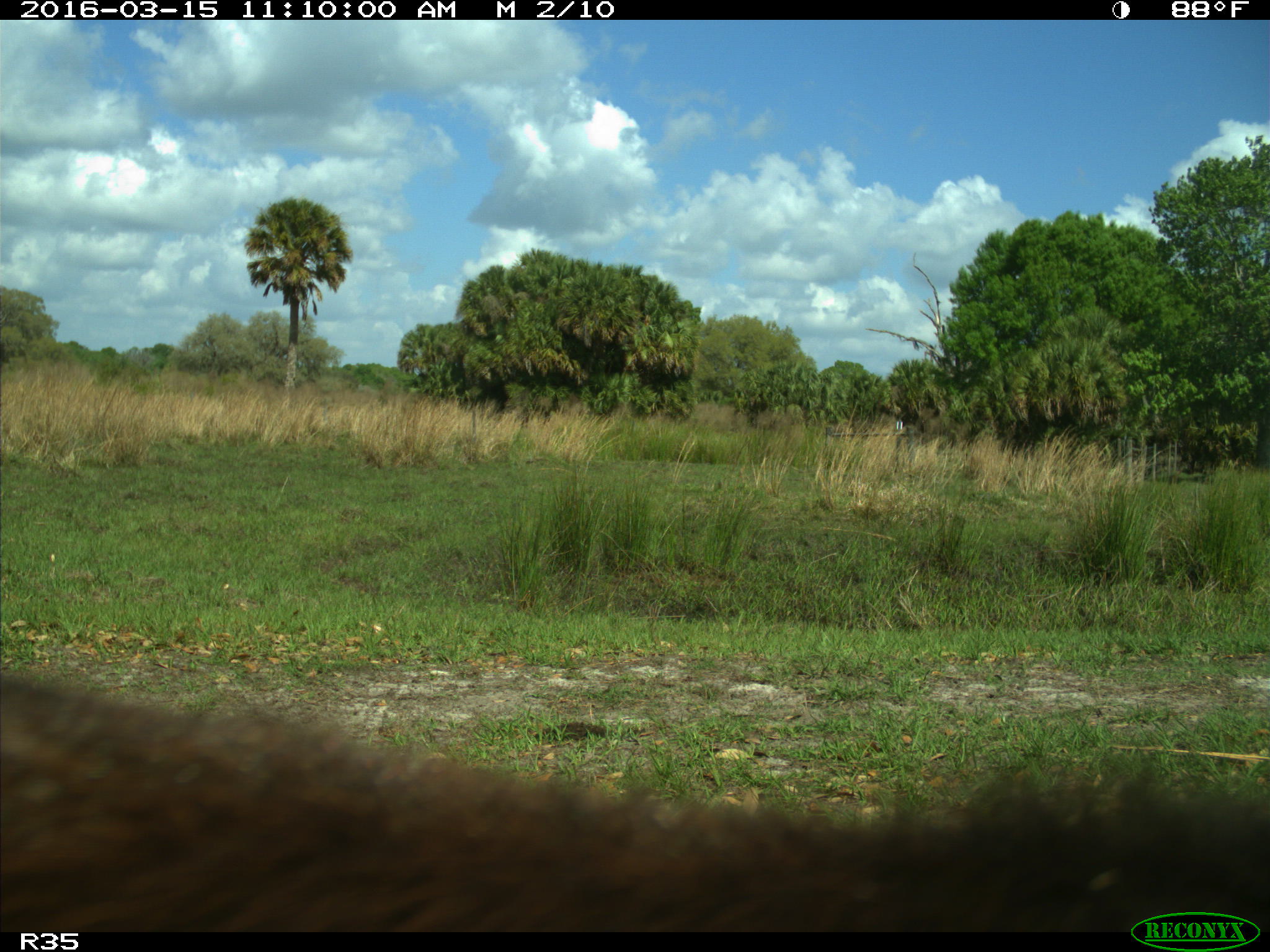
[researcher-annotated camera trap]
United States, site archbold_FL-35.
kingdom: Animalia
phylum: Chordata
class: Mammalia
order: Artiodactyla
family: Suidae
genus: Sus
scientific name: Sus scrofa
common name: wild boar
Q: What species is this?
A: Sus scrofa (wild boar).